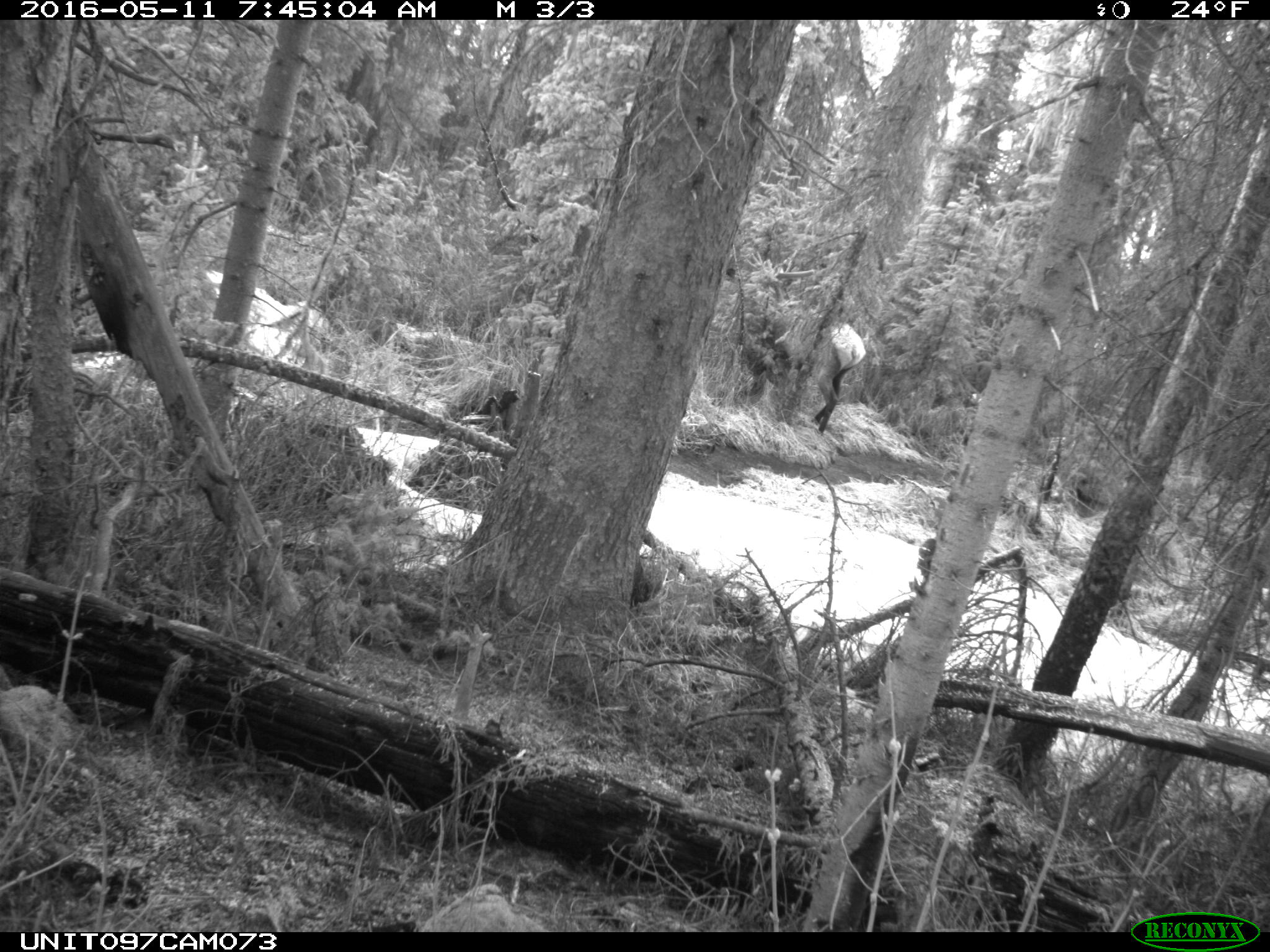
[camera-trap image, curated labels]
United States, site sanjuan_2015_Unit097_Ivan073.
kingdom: Animalia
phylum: Chordata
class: Mammalia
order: Artiodactyla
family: Cervidae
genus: Cervus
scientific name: Cervus elaphus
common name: red deer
Cervus elaphus (red deer).